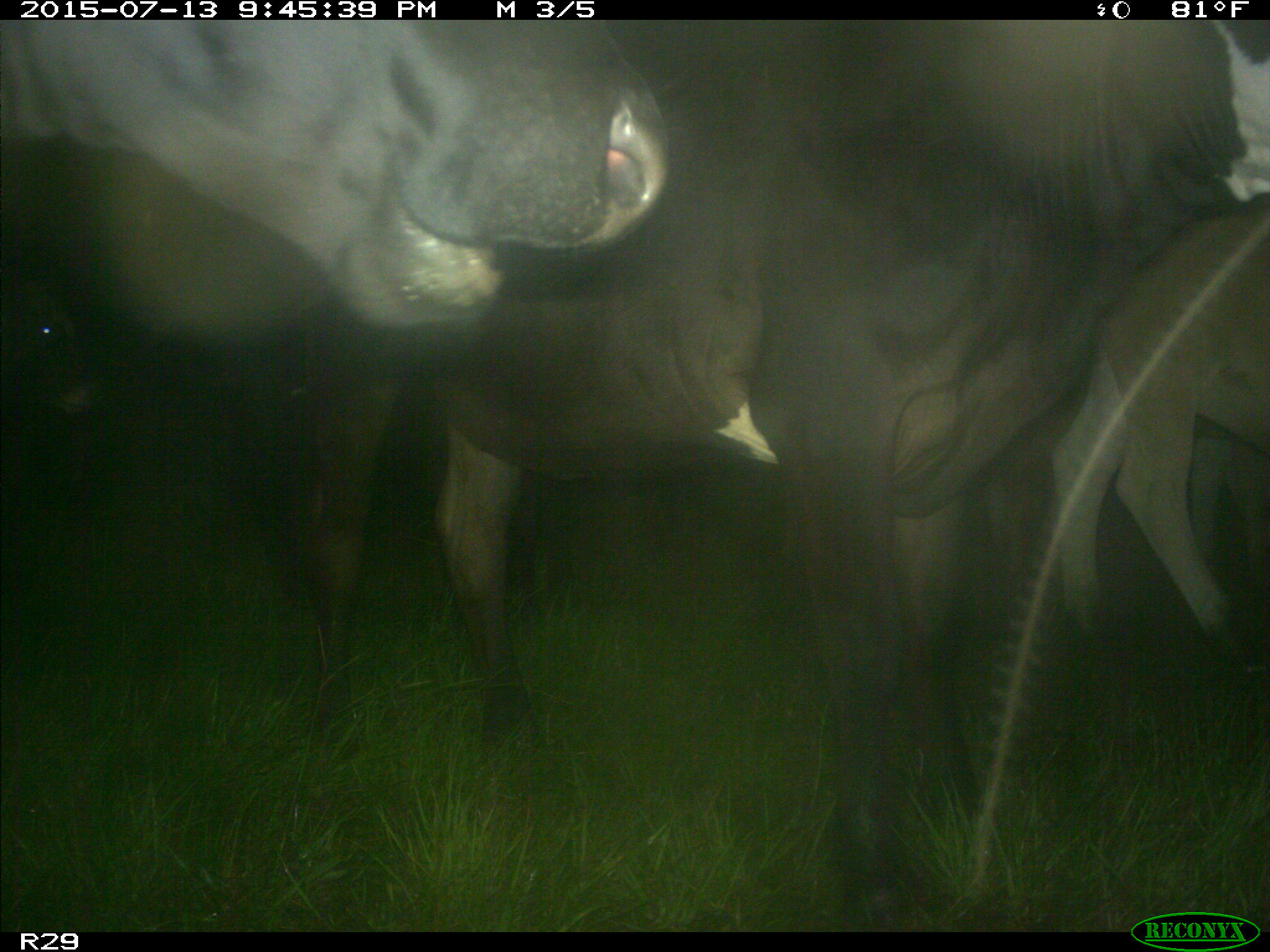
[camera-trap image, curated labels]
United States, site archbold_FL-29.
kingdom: Animalia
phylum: Chordata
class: Mammalia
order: Artiodactyla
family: Bovidae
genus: Bos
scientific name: Bos taurus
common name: domestic cow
Bos taurus (domestic cow).